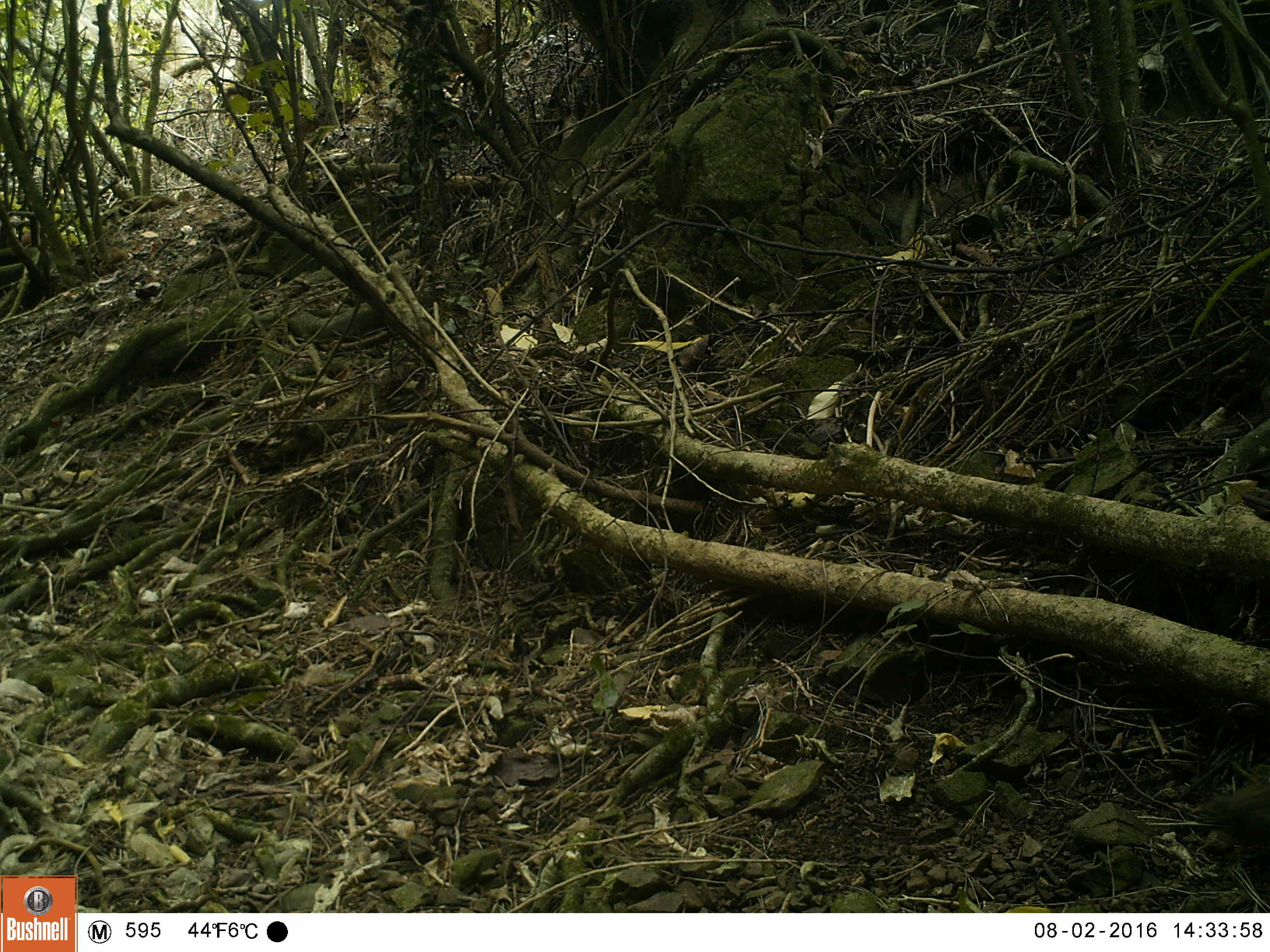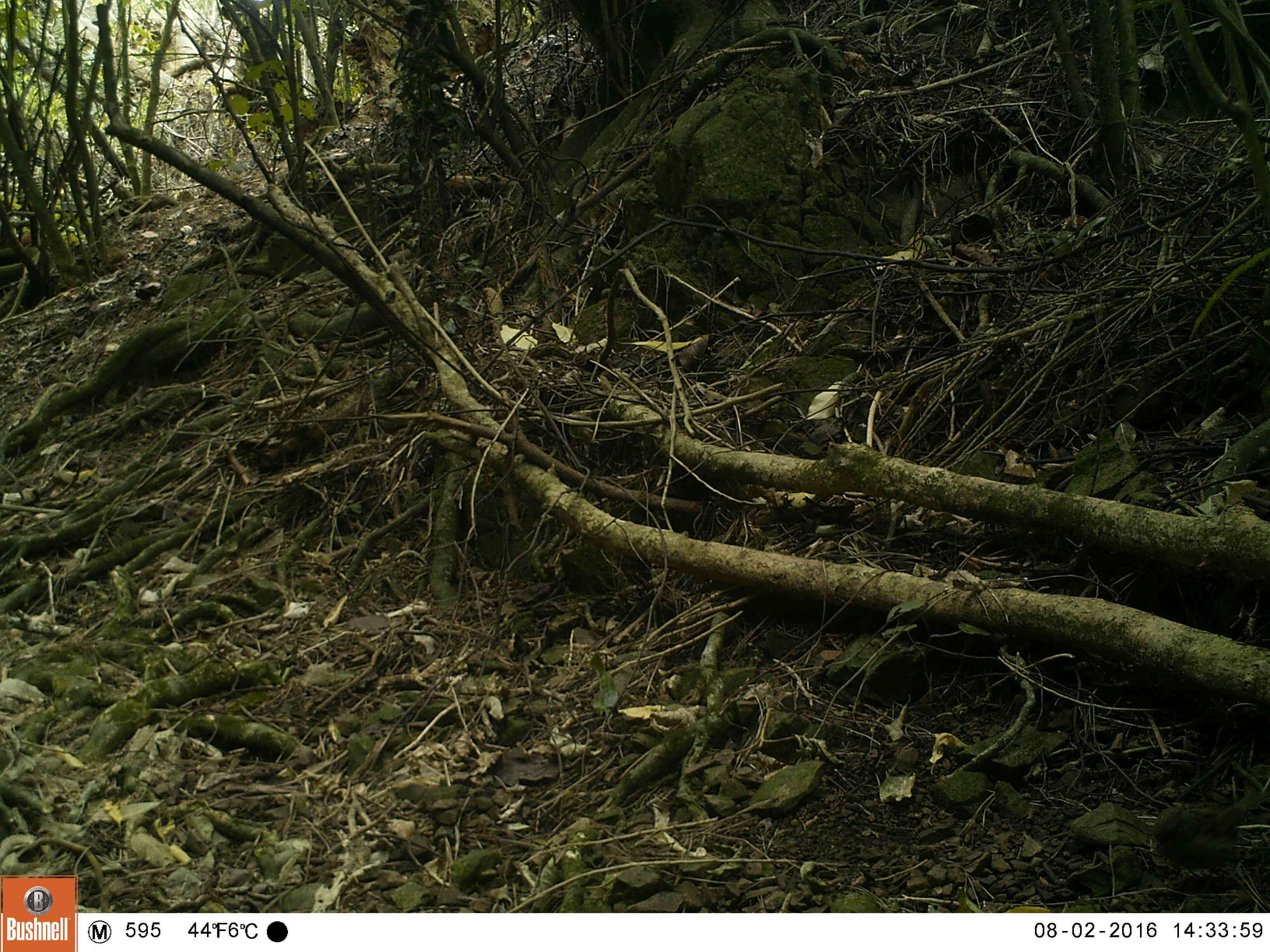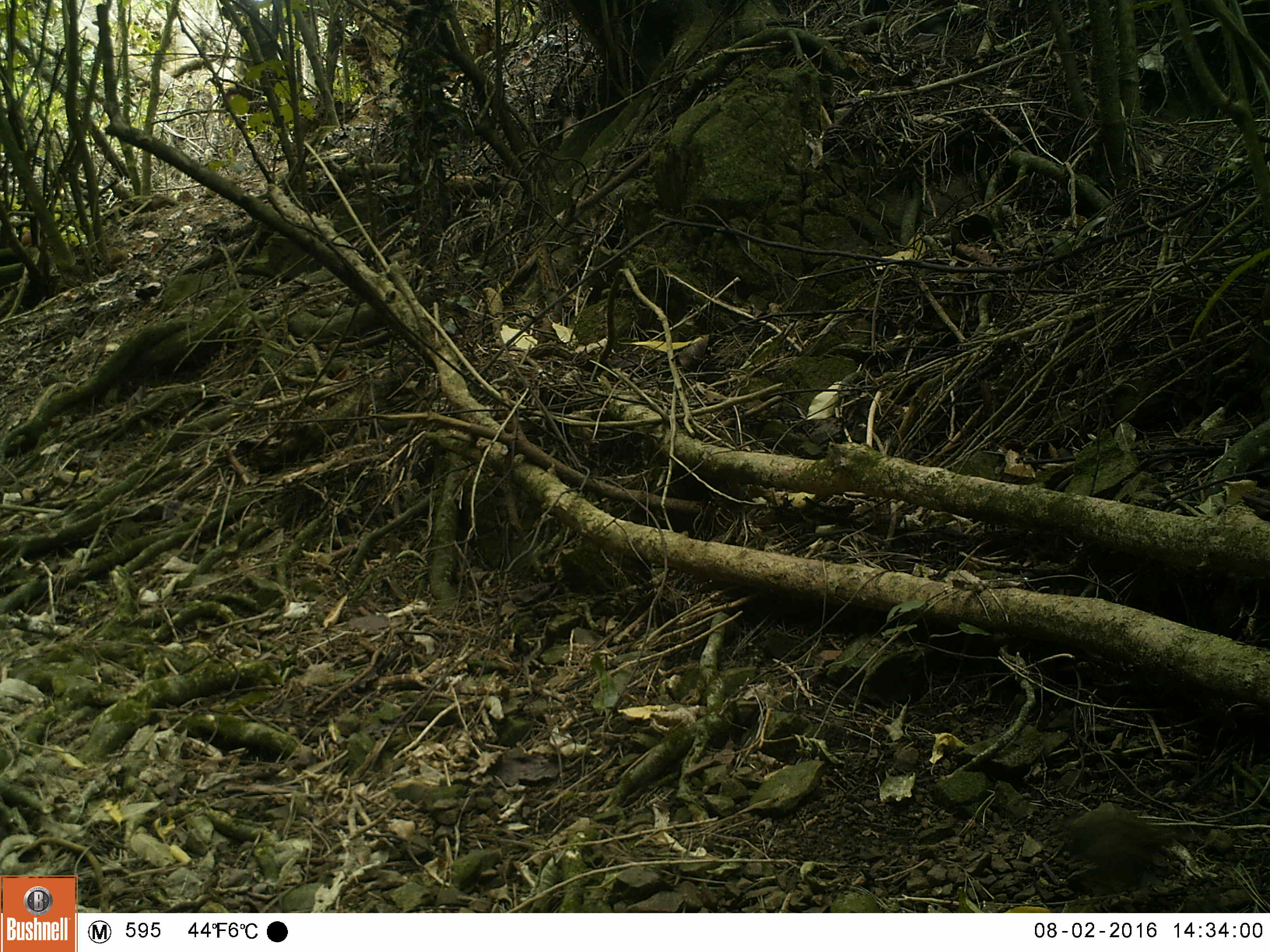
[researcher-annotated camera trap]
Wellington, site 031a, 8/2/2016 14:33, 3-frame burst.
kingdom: Animalia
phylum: Chordata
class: Aves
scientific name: Aves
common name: bird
Bird (Aves).